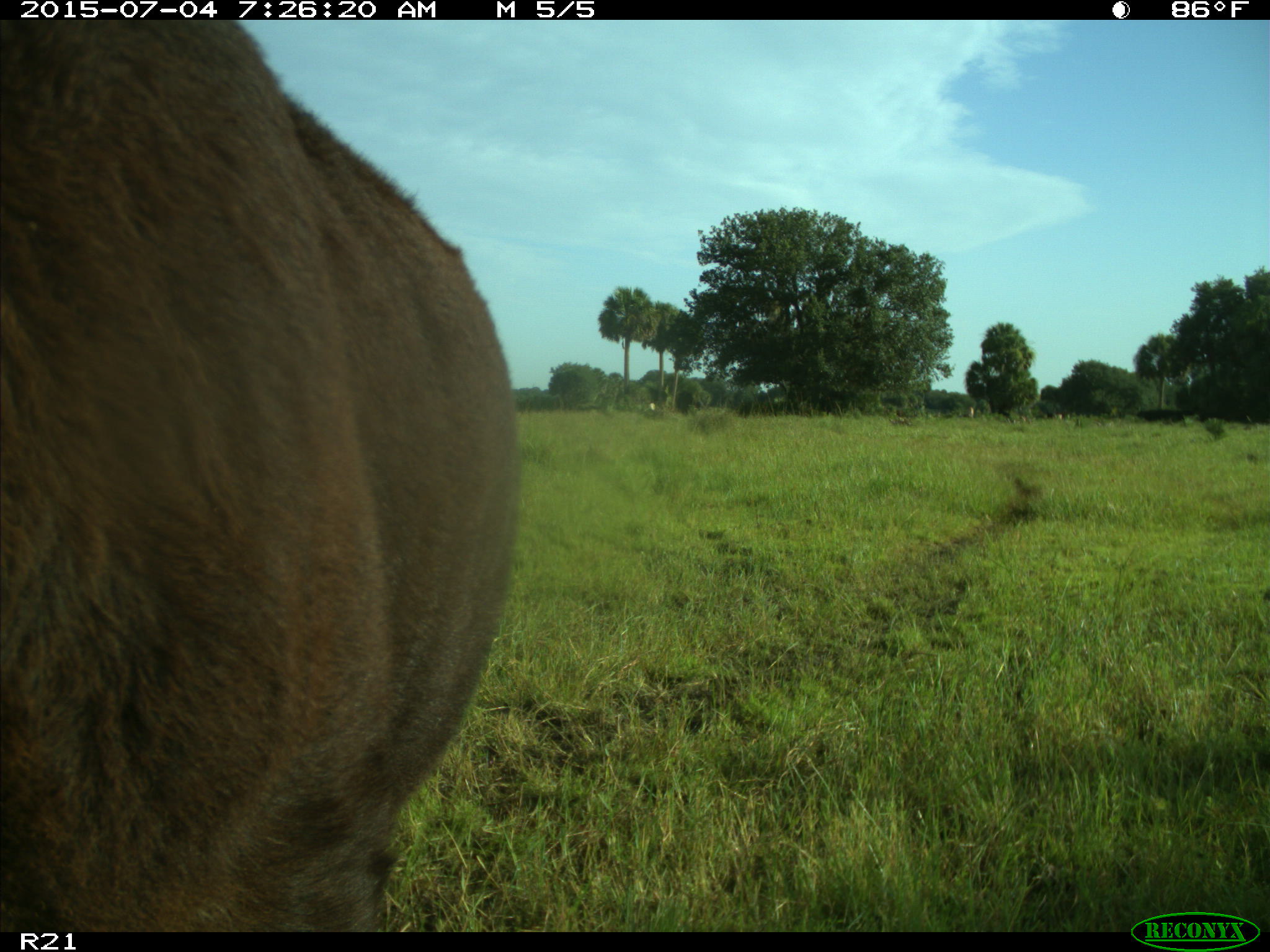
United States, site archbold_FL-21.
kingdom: Animalia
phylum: Chordata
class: Mammalia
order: Artiodactyla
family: Bovidae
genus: Bos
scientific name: Bos taurus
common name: domestic cow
Bos taurus (domestic cow).